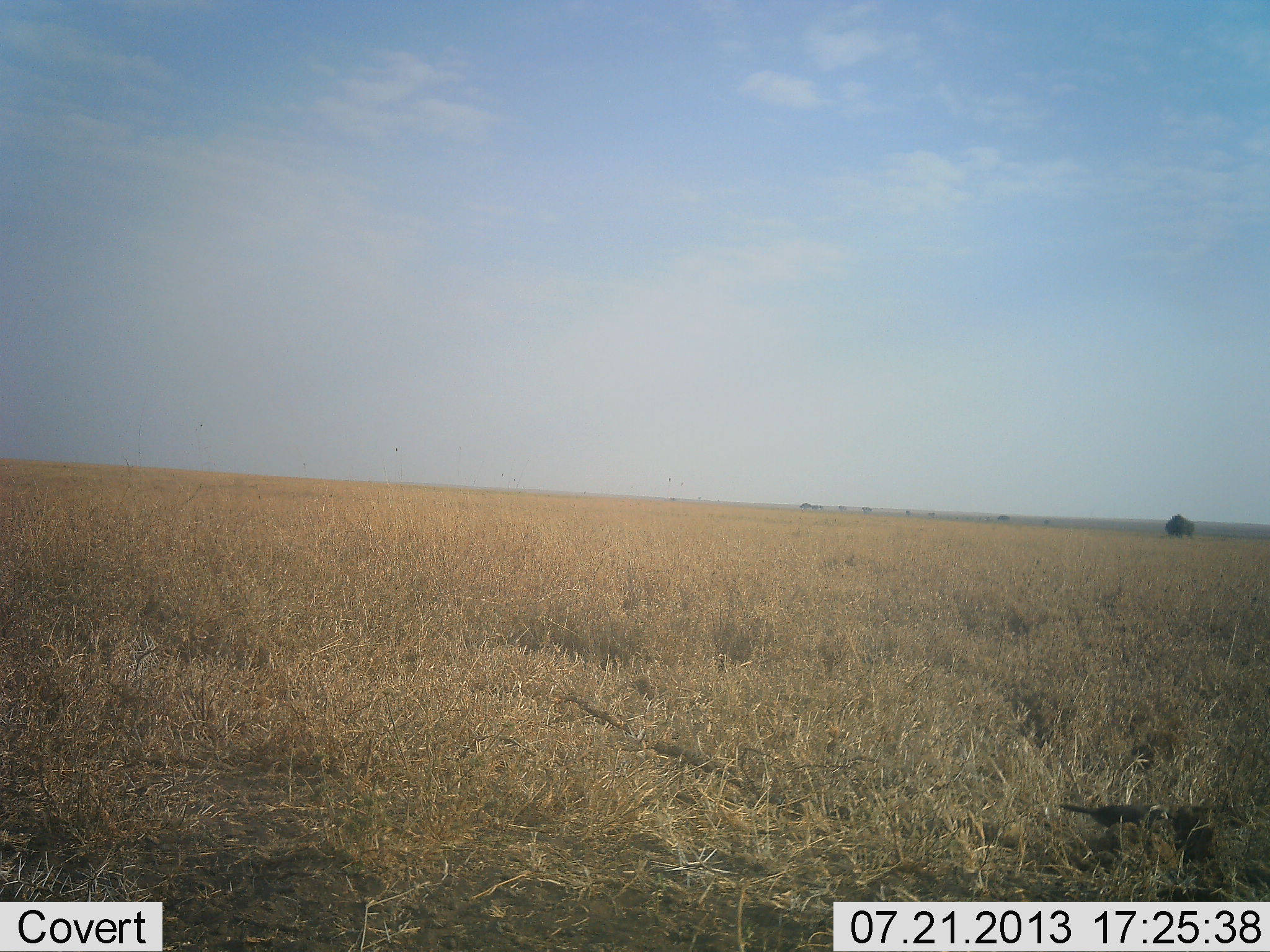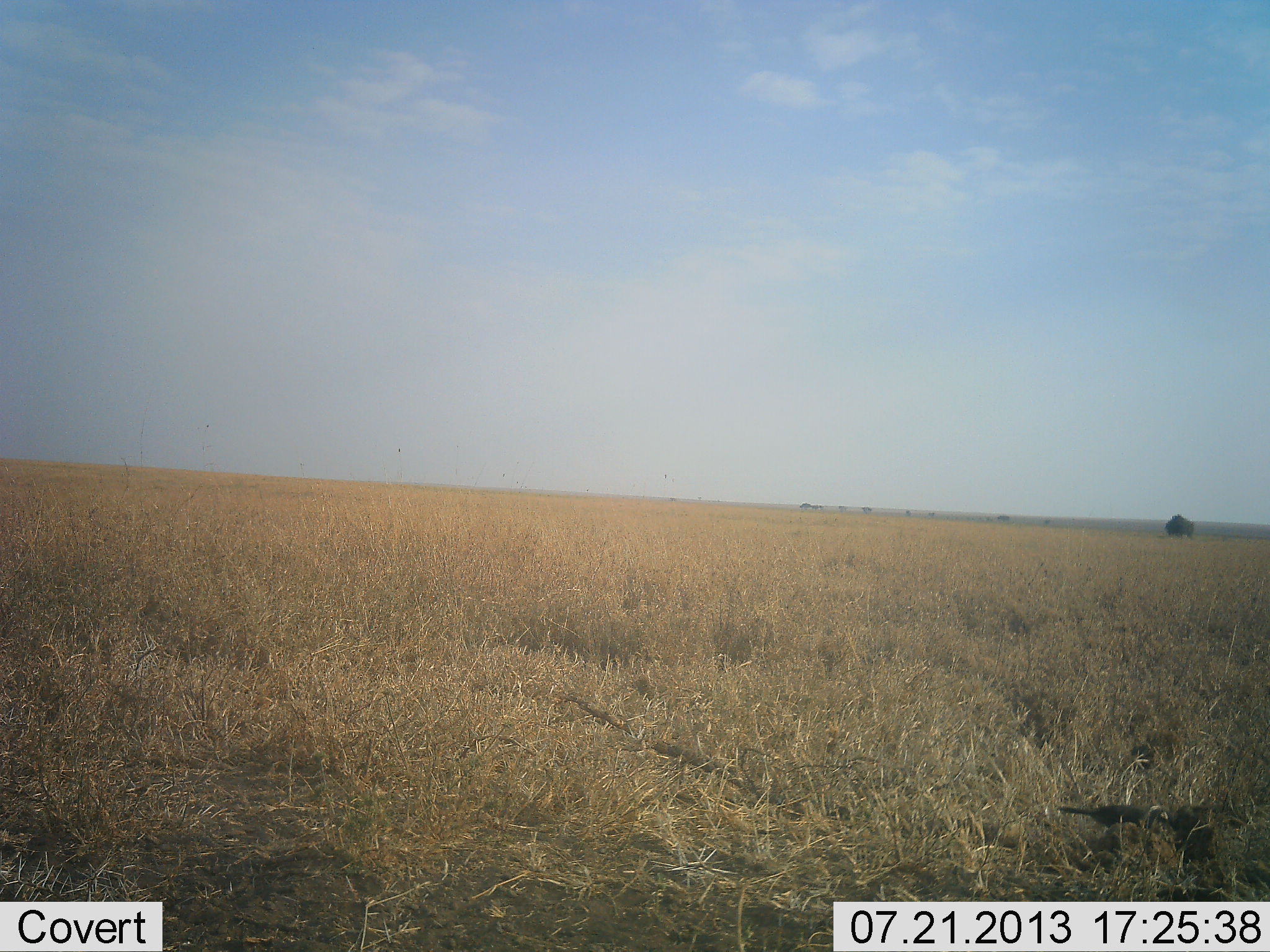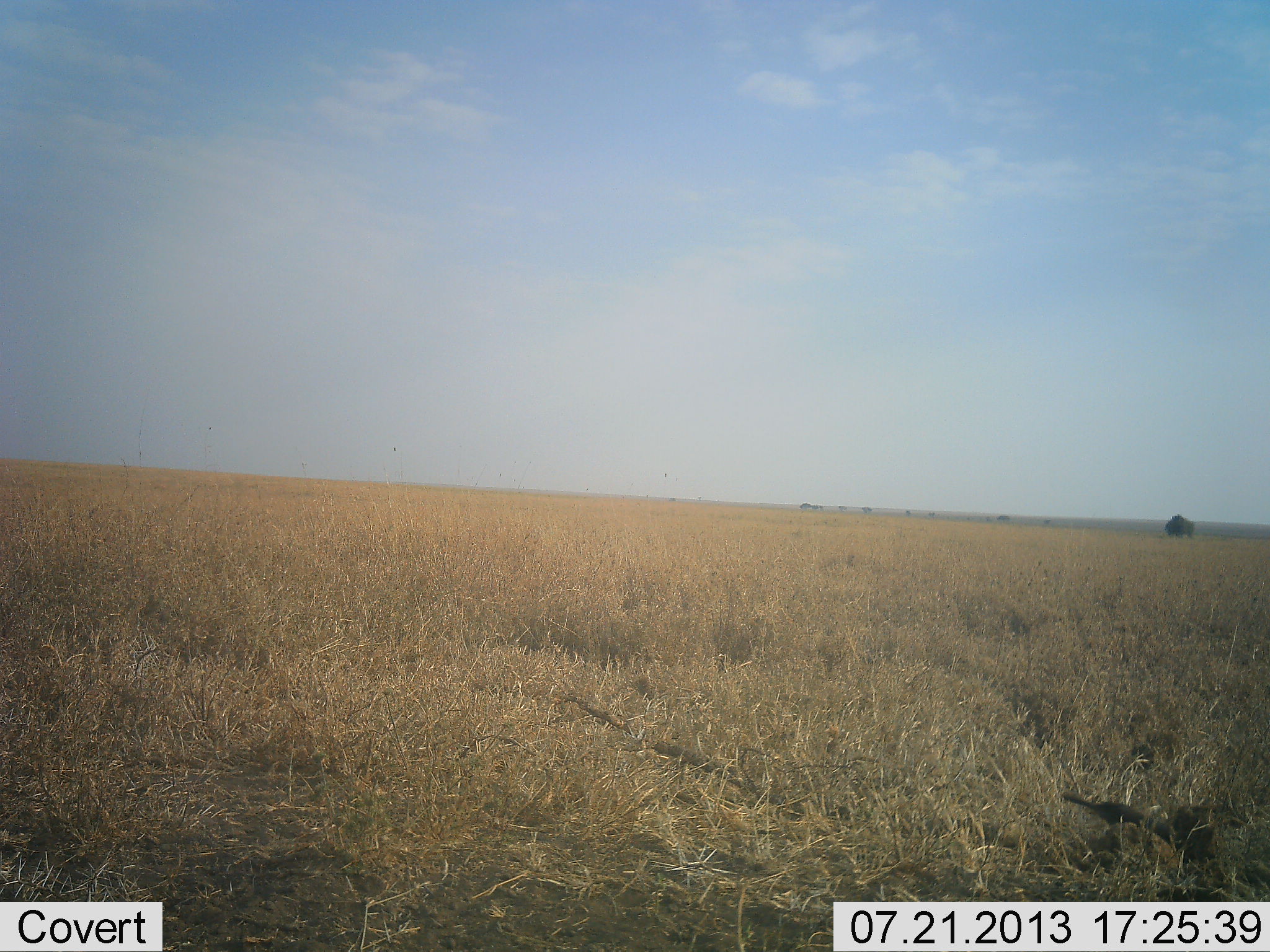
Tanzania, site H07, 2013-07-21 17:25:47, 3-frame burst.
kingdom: Animalia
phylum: Chordata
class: Aves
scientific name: Aves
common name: bird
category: otherbird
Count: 1.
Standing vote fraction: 30%.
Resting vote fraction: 0%.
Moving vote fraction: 10%.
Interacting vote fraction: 0%.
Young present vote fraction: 0%.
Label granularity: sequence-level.